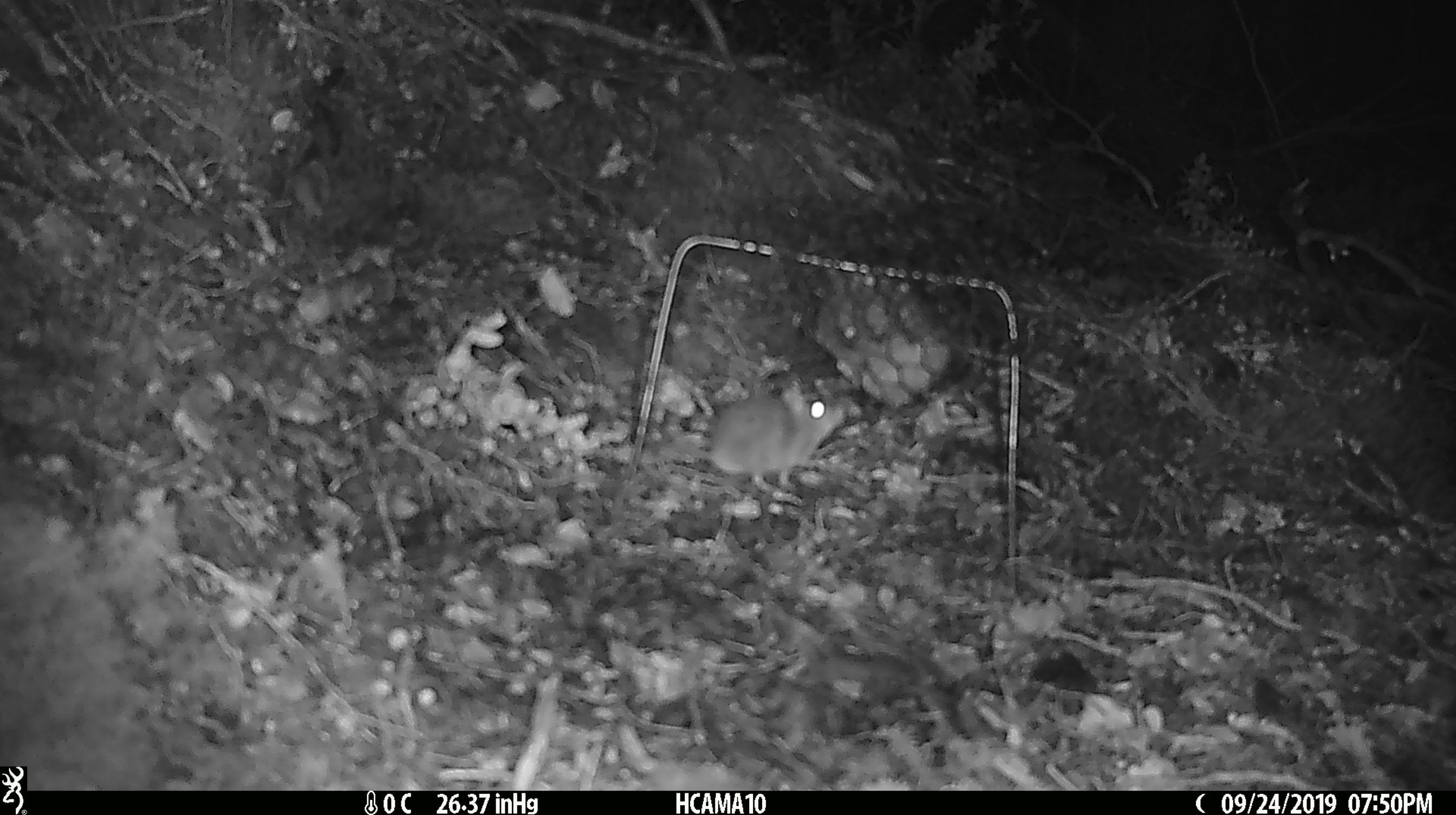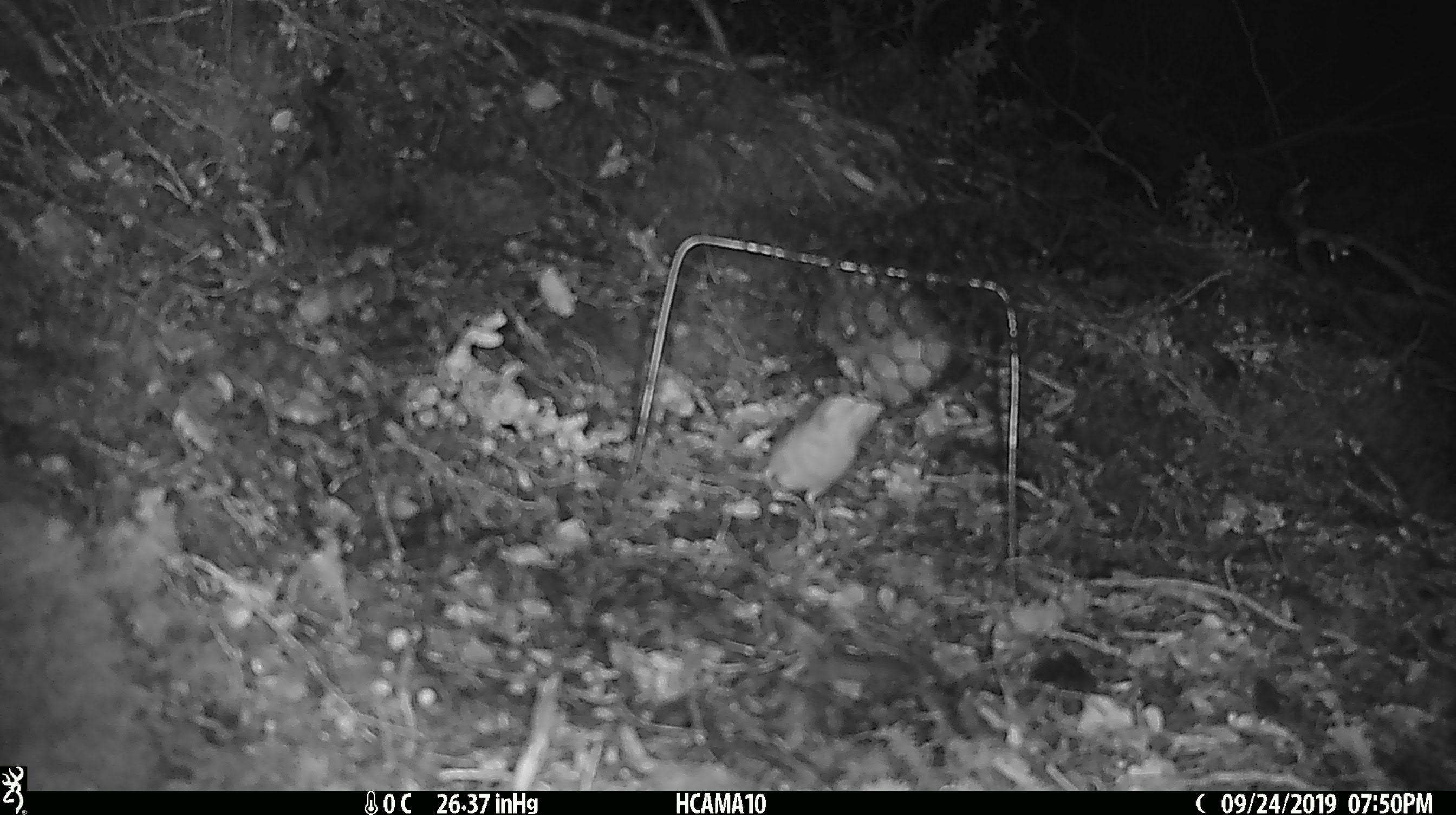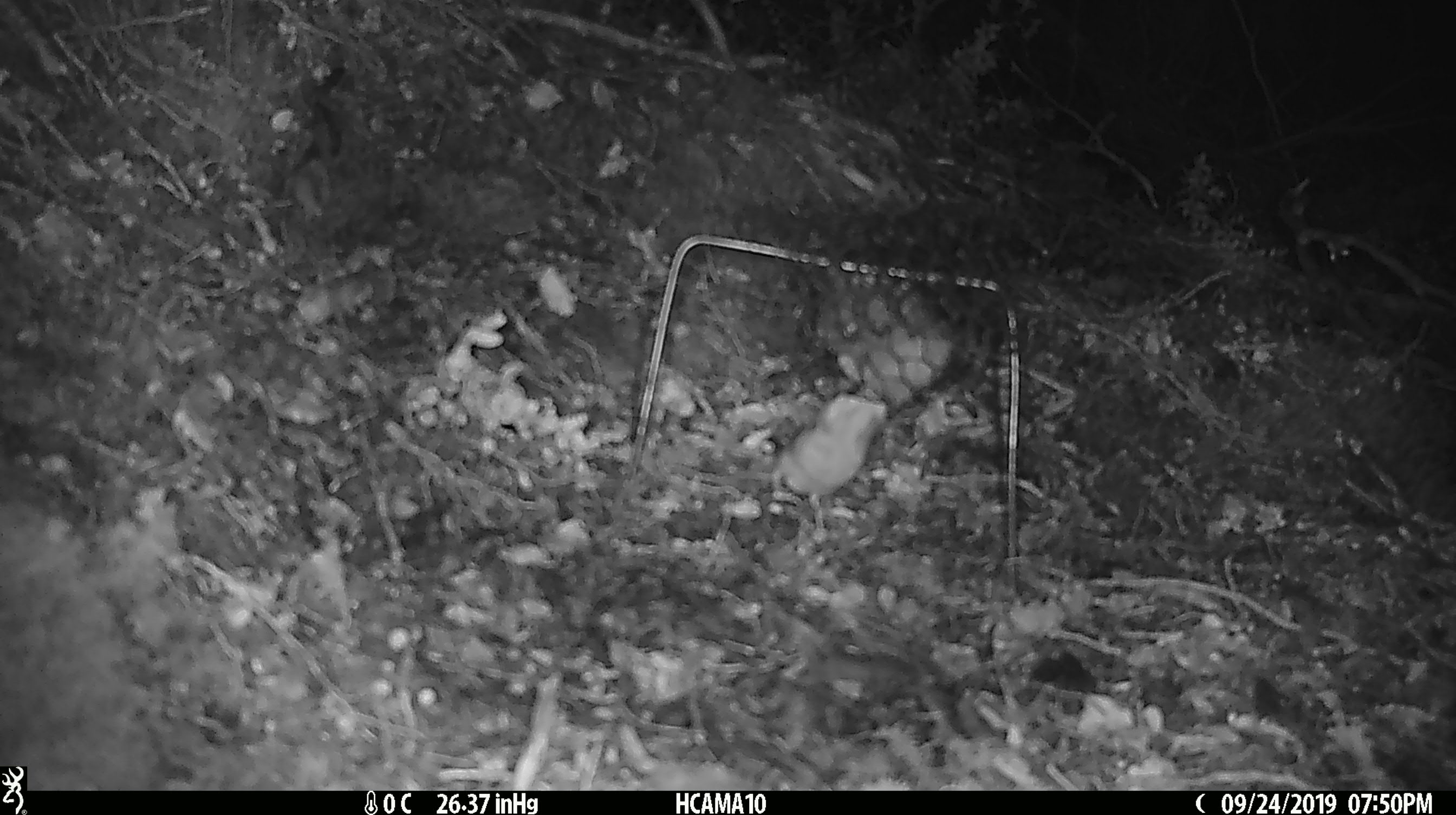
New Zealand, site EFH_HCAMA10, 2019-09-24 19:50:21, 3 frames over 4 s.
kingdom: Animalia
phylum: Chordata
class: Mammalia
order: Rodentia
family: Muridae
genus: Mus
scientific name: Mus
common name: mouse